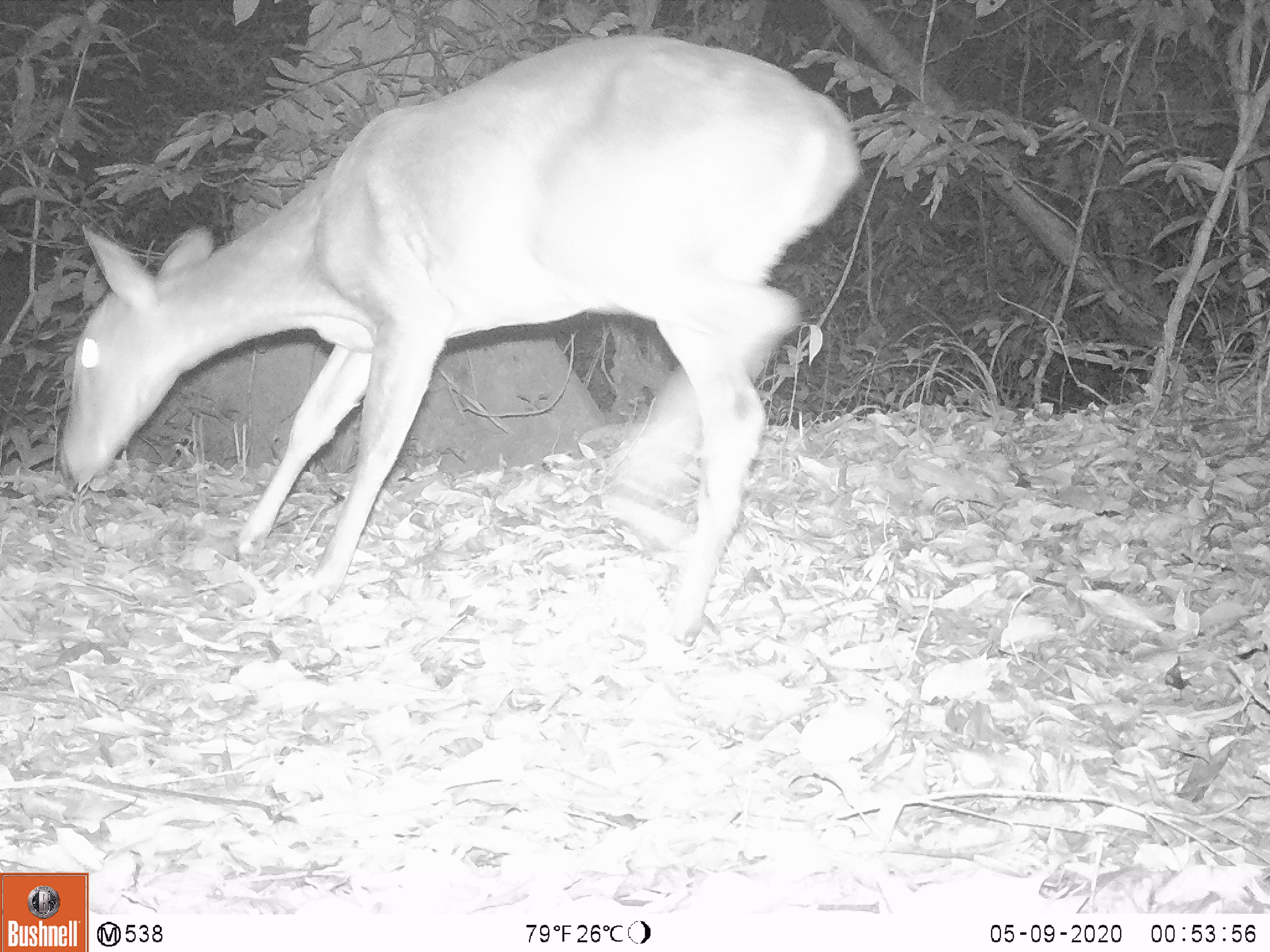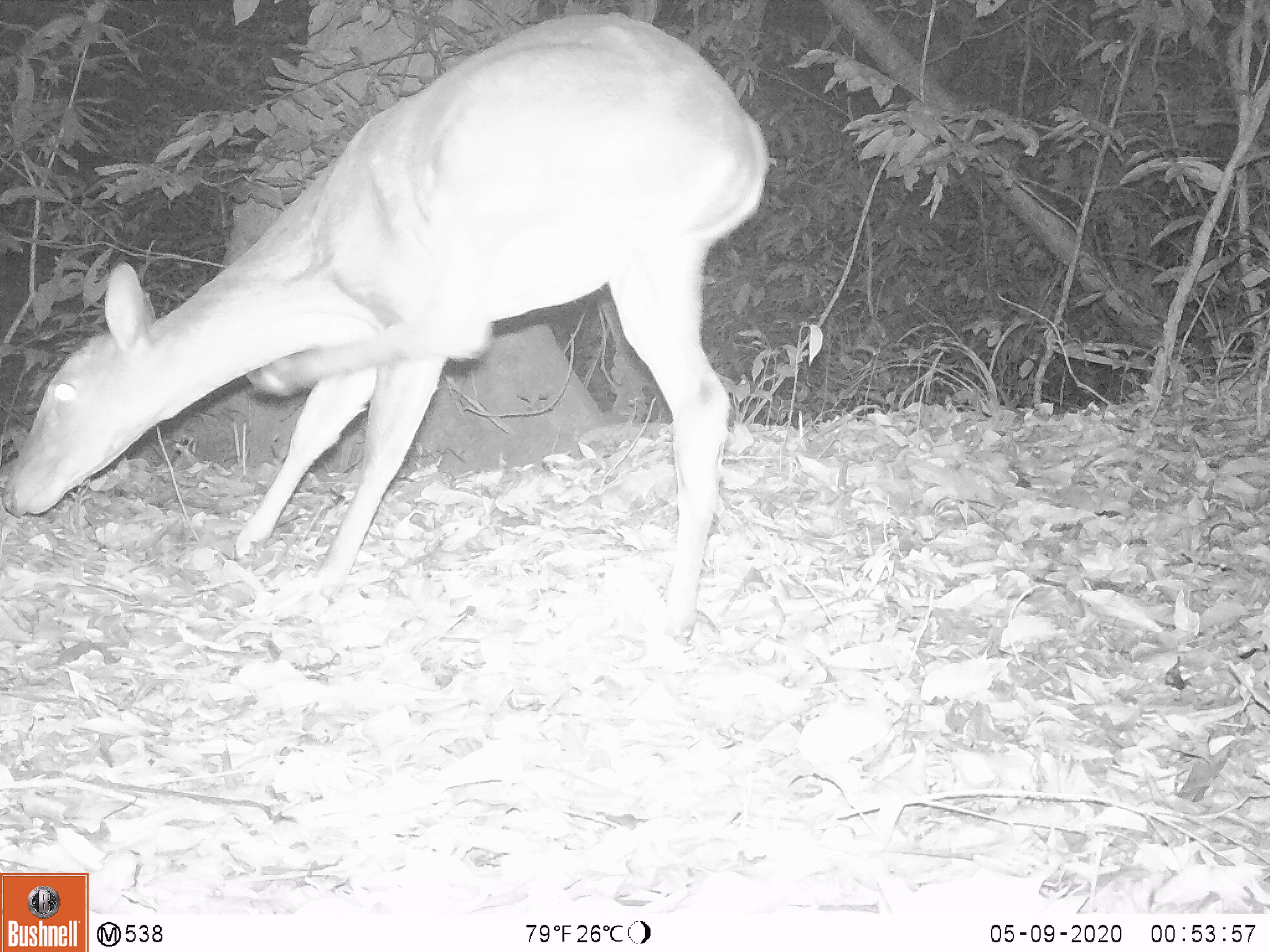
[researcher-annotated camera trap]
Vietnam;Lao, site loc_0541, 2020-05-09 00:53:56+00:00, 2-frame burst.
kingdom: Animalia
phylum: Chordata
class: Mammalia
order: Artiodactyla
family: Cervidae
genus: Muntiacus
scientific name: Muntiacus vuquangensis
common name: large-antlered muntjac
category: large antlered muntjac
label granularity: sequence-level